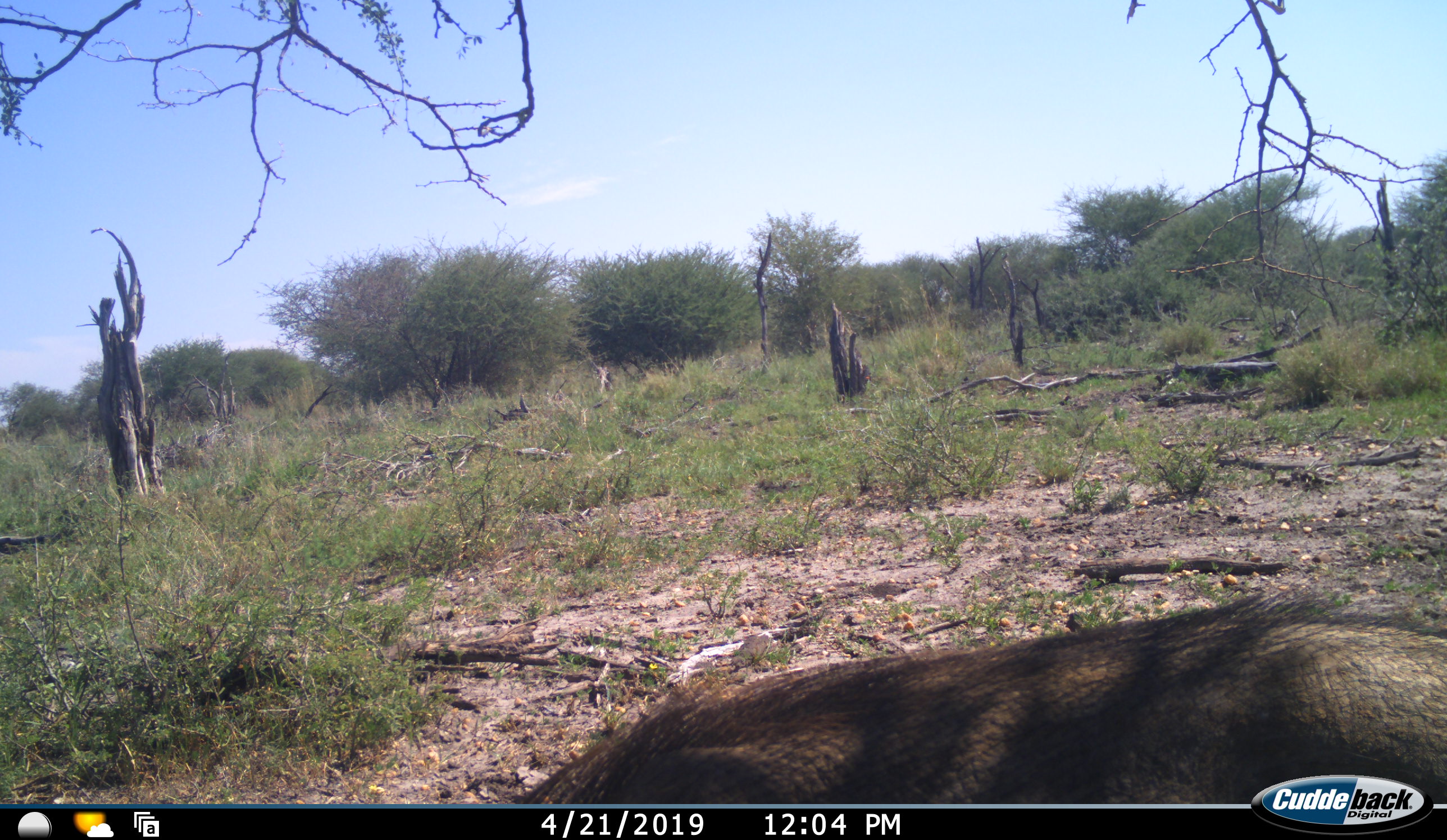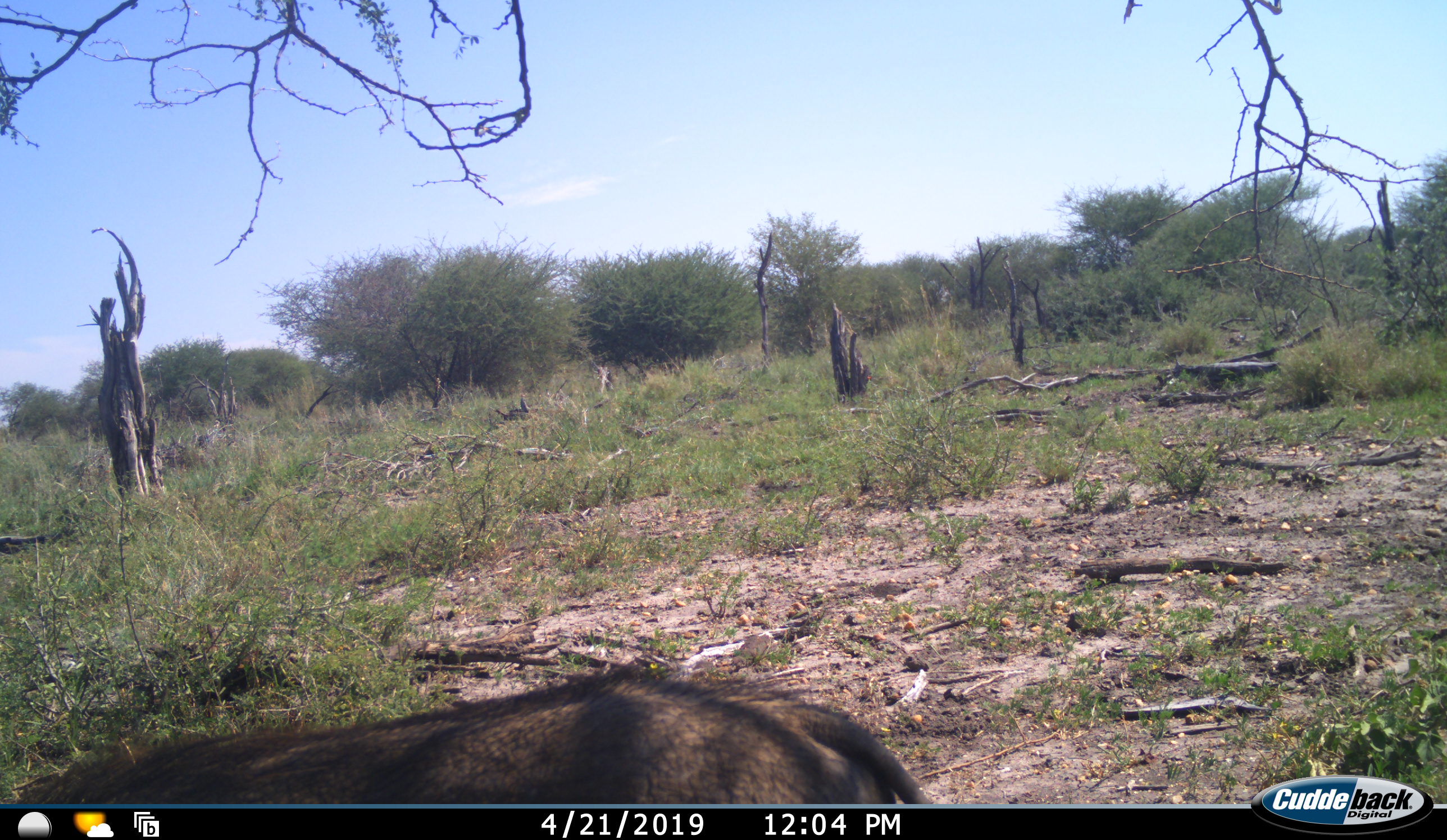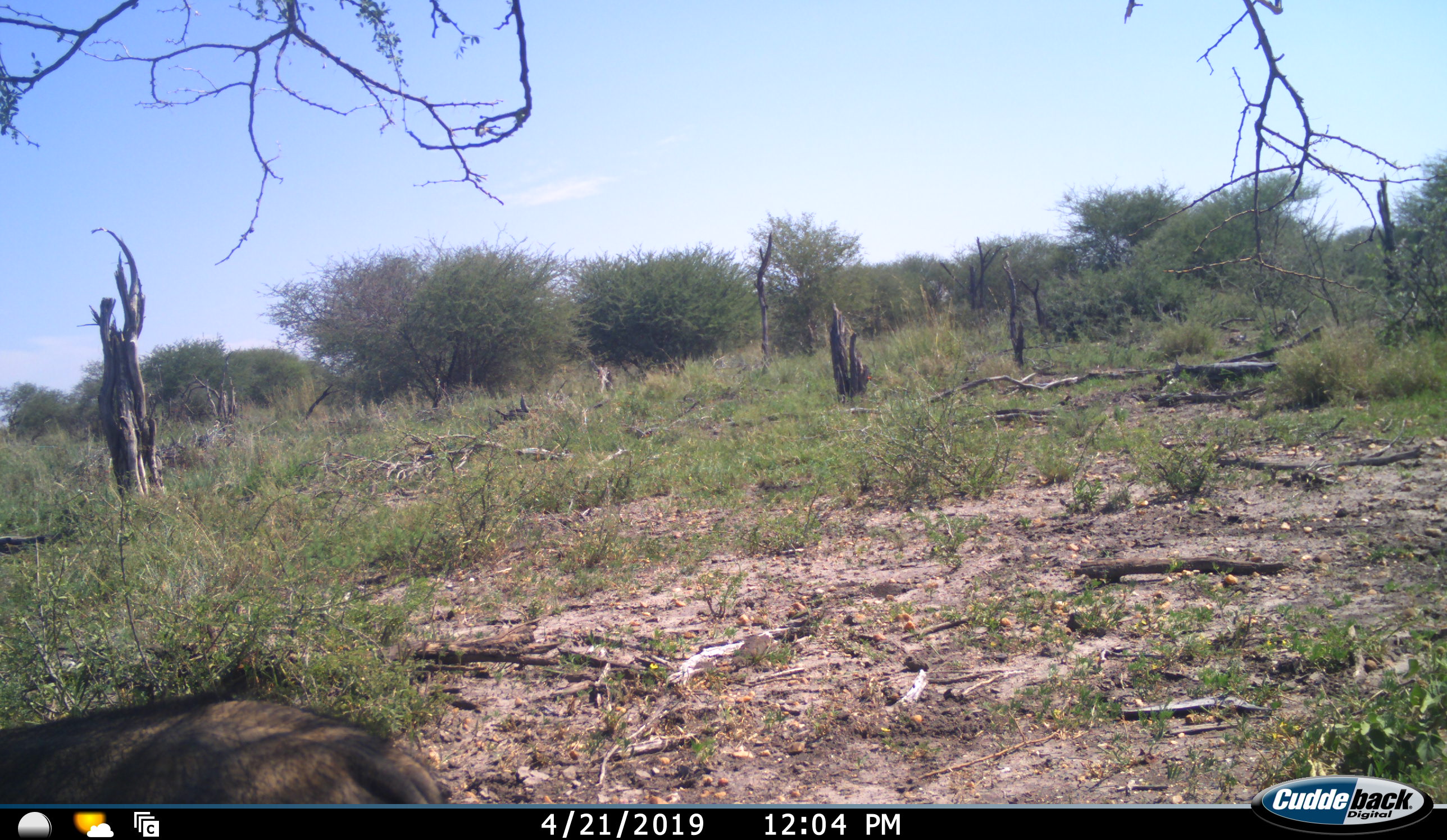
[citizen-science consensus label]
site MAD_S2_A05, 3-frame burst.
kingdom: Animalia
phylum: Chordata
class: Mammalia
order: Artiodactyla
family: Suidae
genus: Phacochoerus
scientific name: Phacochoerus africanus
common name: warthog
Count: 1.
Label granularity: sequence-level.